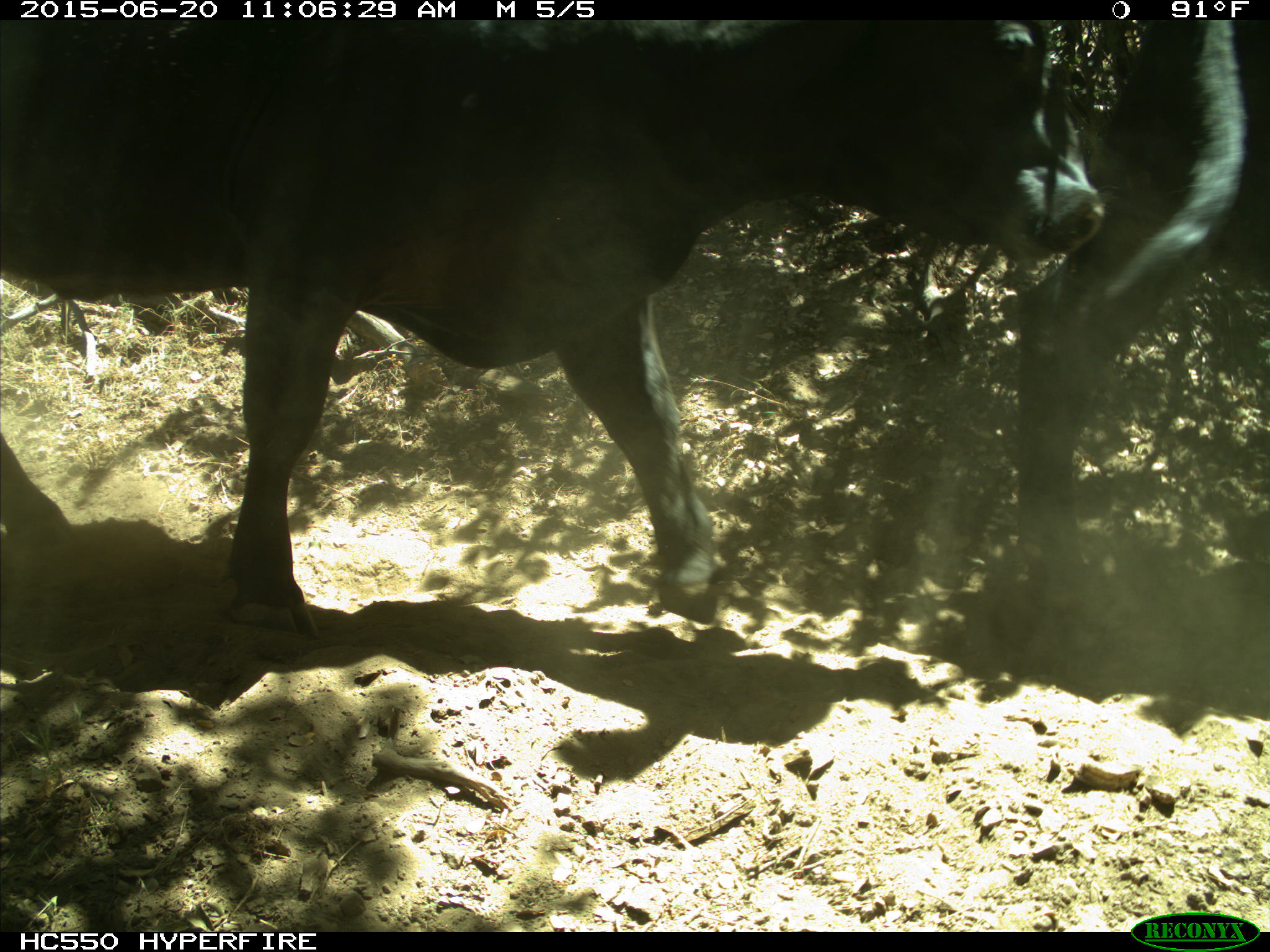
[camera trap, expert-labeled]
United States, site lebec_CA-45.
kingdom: Animalia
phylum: Chordata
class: Mammalia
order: Artiodactyla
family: Bovidae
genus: Bos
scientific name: Bos taurus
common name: domestic cow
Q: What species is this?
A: Bos taurus (domestic cow).